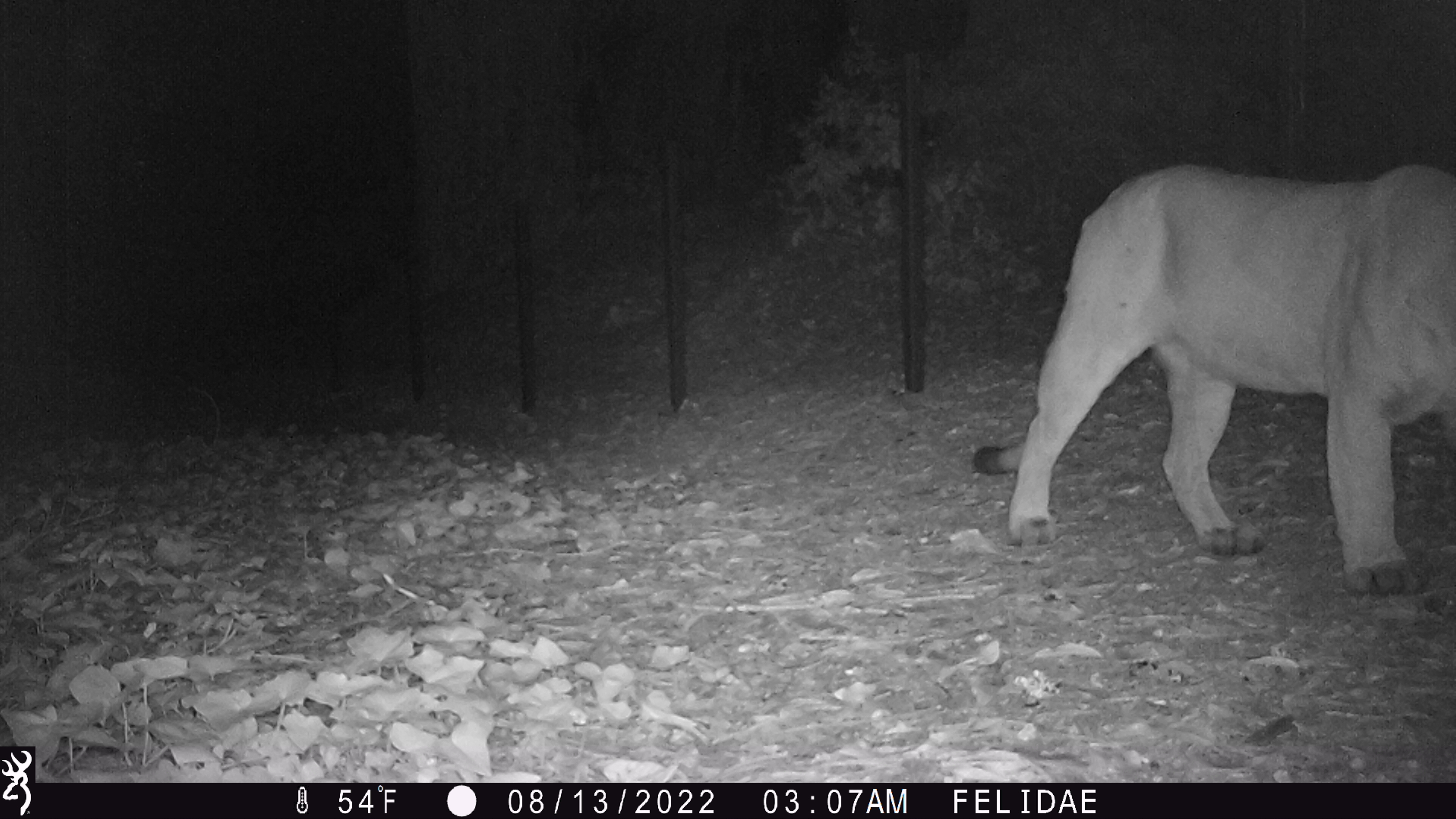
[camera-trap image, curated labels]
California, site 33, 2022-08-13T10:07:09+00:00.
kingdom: Animalia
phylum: Chordata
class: Mammalia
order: Carnivora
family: Felidae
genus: Puma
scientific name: Puma concolor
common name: puma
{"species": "puma (Puma concolor)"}